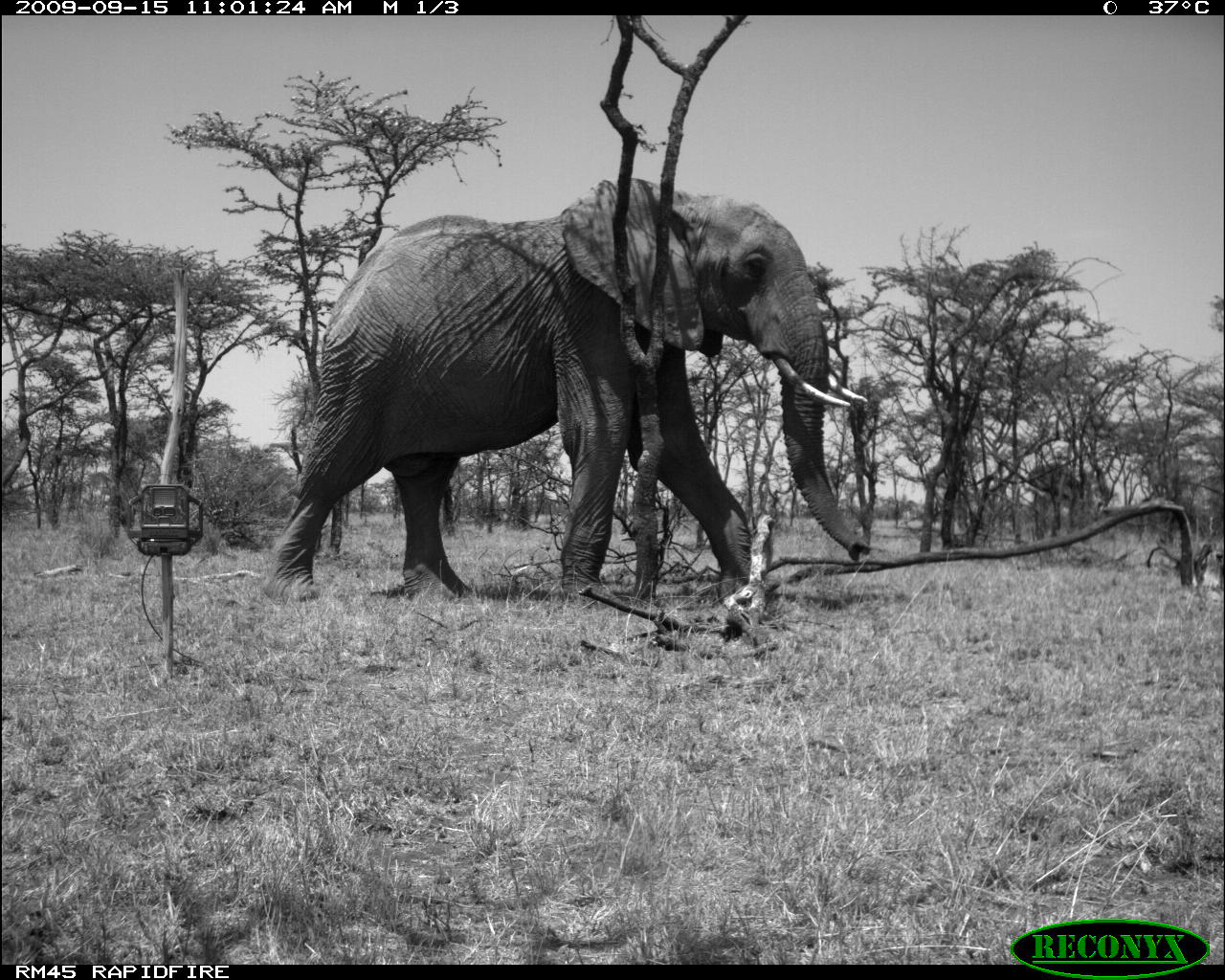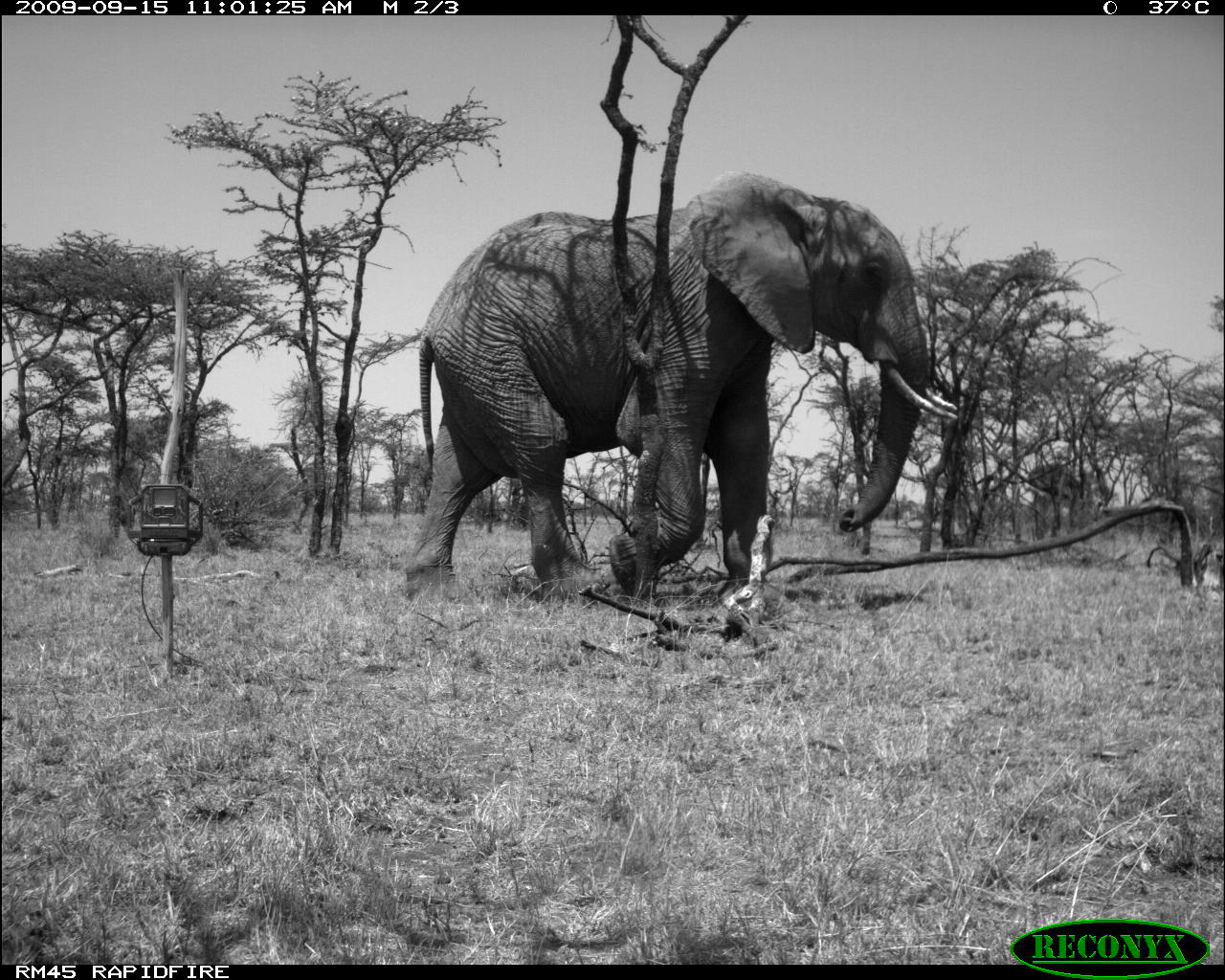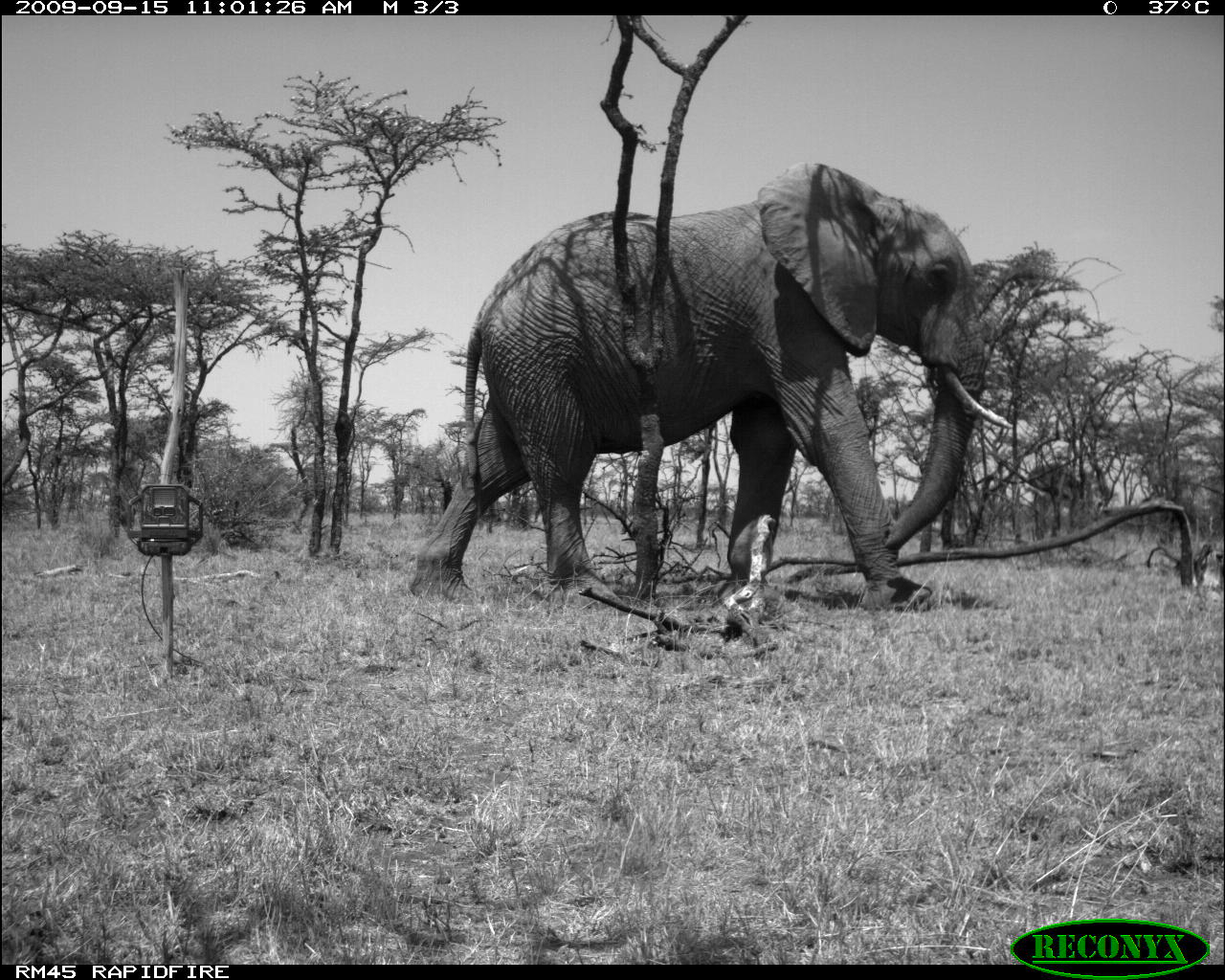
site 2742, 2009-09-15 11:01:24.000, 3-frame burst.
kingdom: Animalia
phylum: Chordata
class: Mammalia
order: Proboscidea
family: Elephantidae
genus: Loxodonta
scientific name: Loxodonta africana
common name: african bush elephant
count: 1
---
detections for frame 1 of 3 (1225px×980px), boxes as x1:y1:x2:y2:
loxodonta africana: 256:173:875:616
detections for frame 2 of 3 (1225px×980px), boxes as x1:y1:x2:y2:
loxodonta africana: 399:166:960:606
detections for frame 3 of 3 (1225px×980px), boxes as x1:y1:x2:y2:
loxodonta africana: 406:158:1015:615